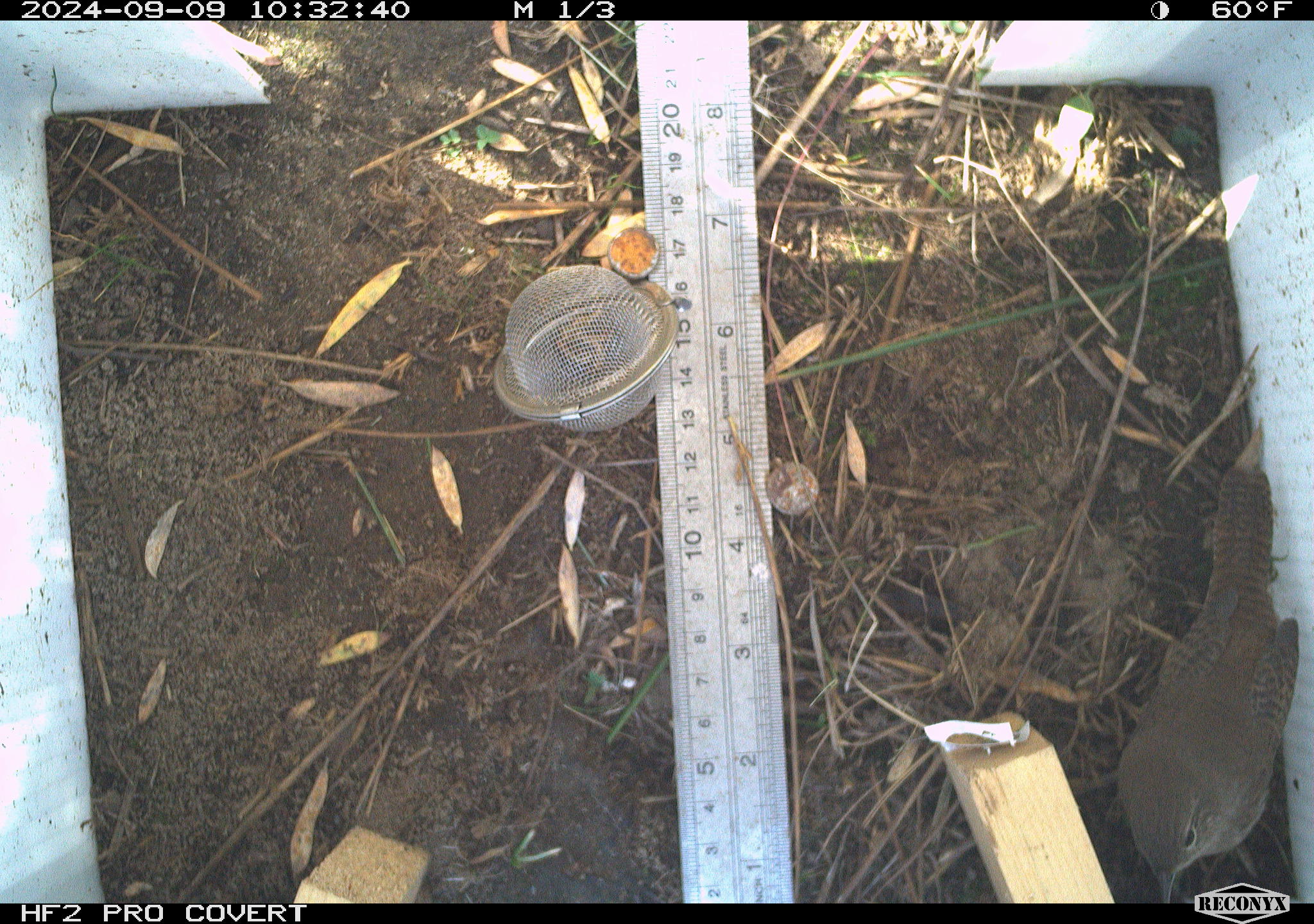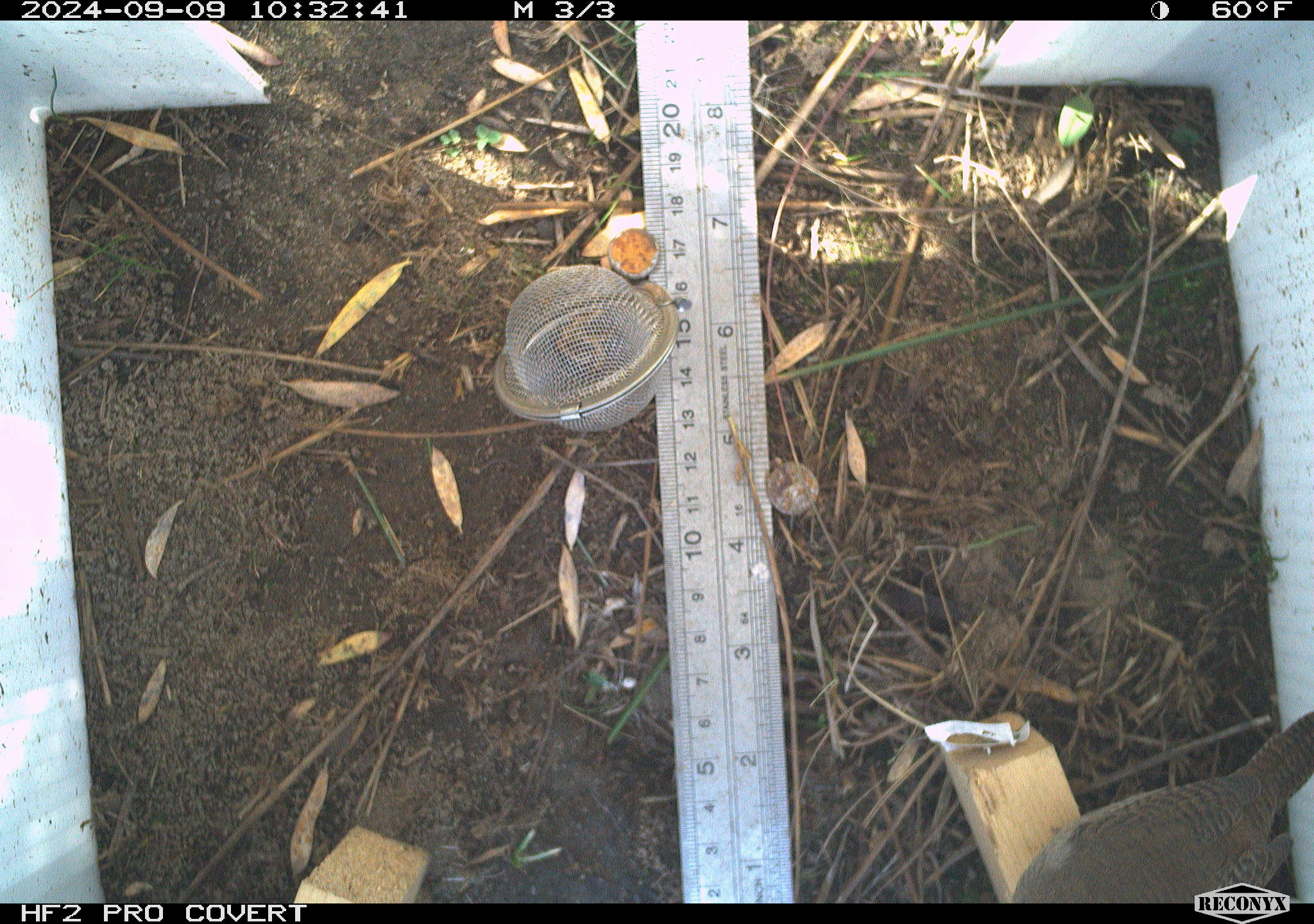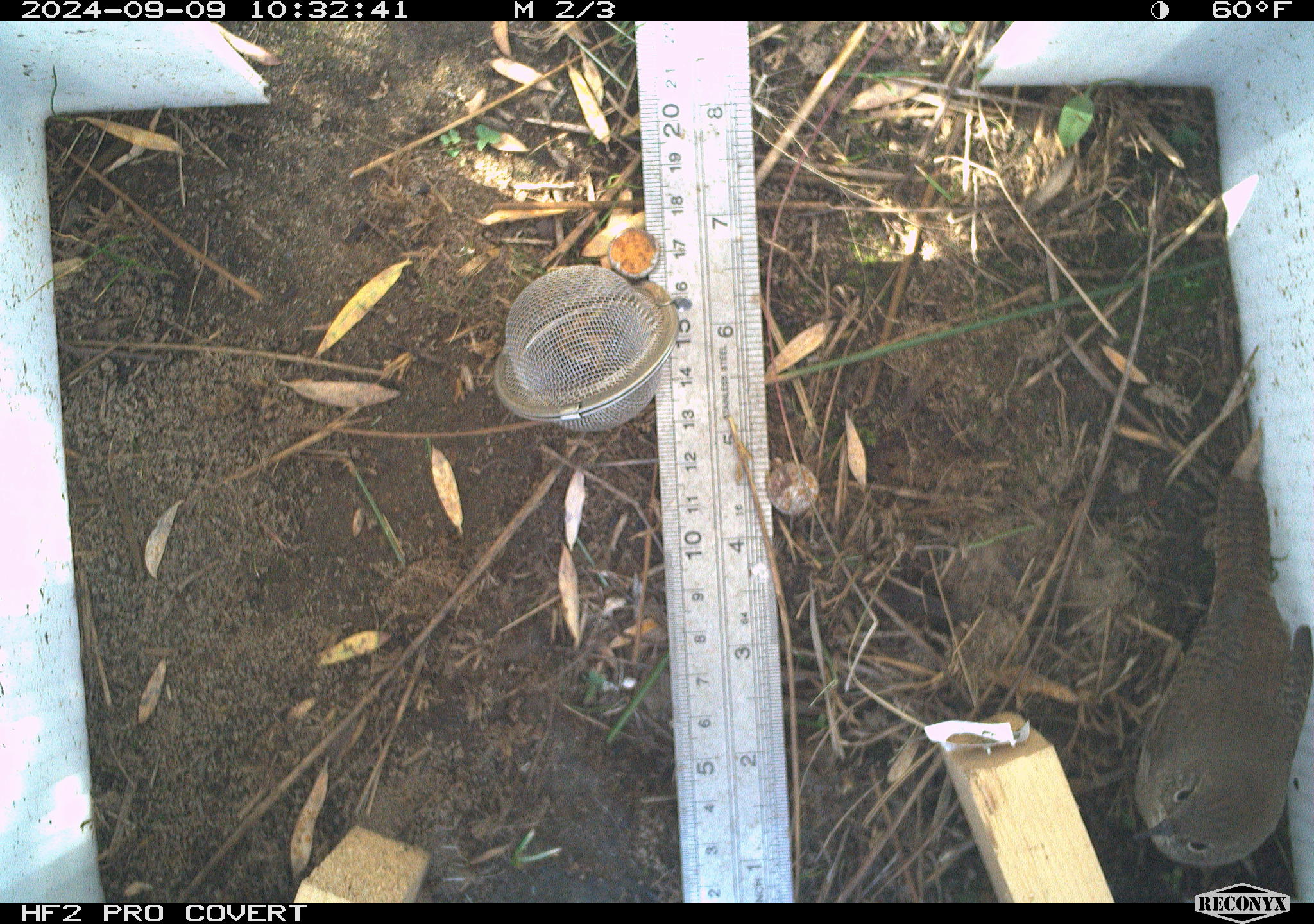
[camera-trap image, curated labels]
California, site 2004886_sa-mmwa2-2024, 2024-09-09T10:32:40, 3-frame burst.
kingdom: Animalia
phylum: Chordata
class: Aves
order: Passeriformes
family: Troglodytidae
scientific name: Troglodytidae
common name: wren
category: troglodytidae family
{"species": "troglodytidae family (wren) (Troglodytidae)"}